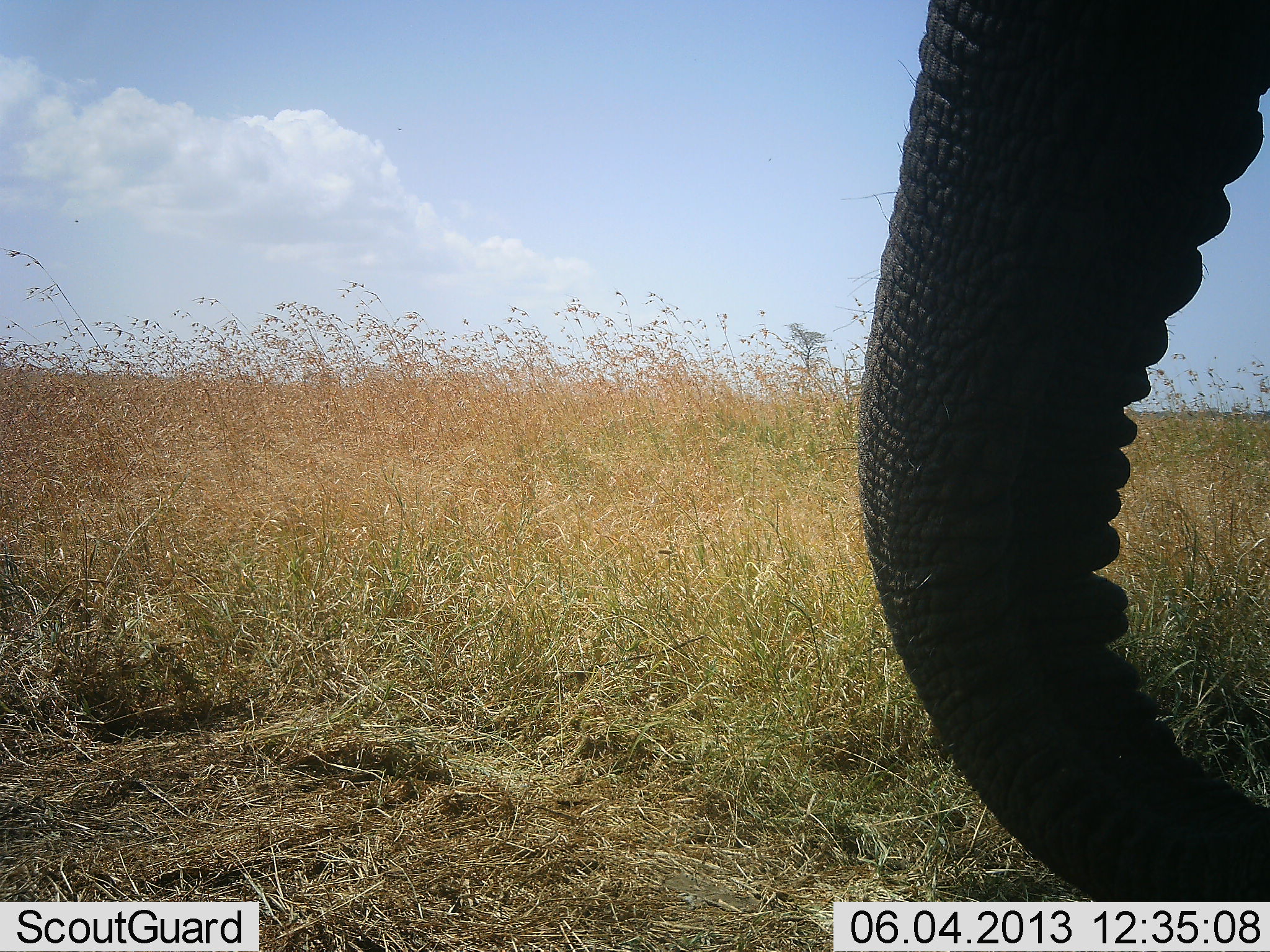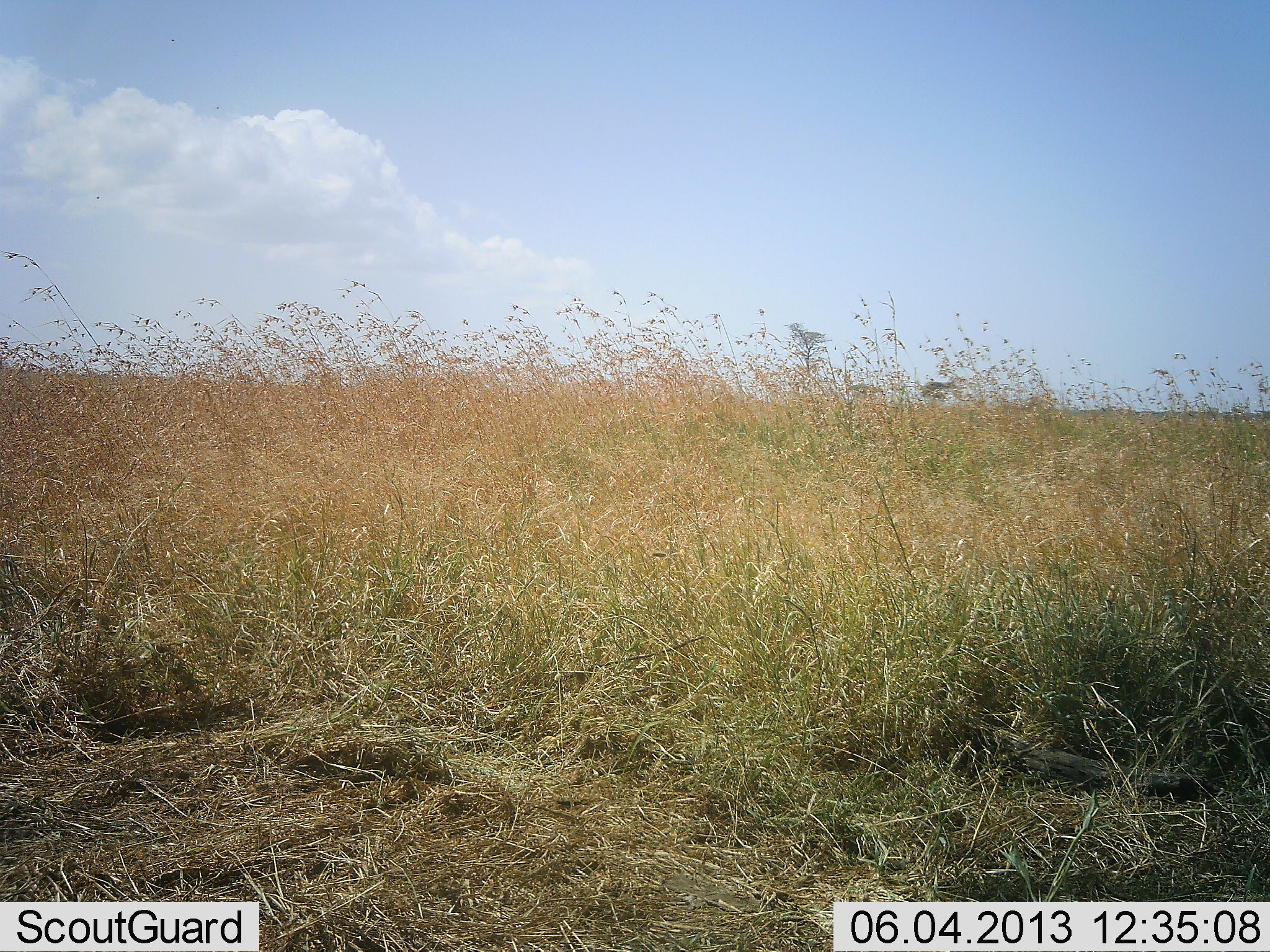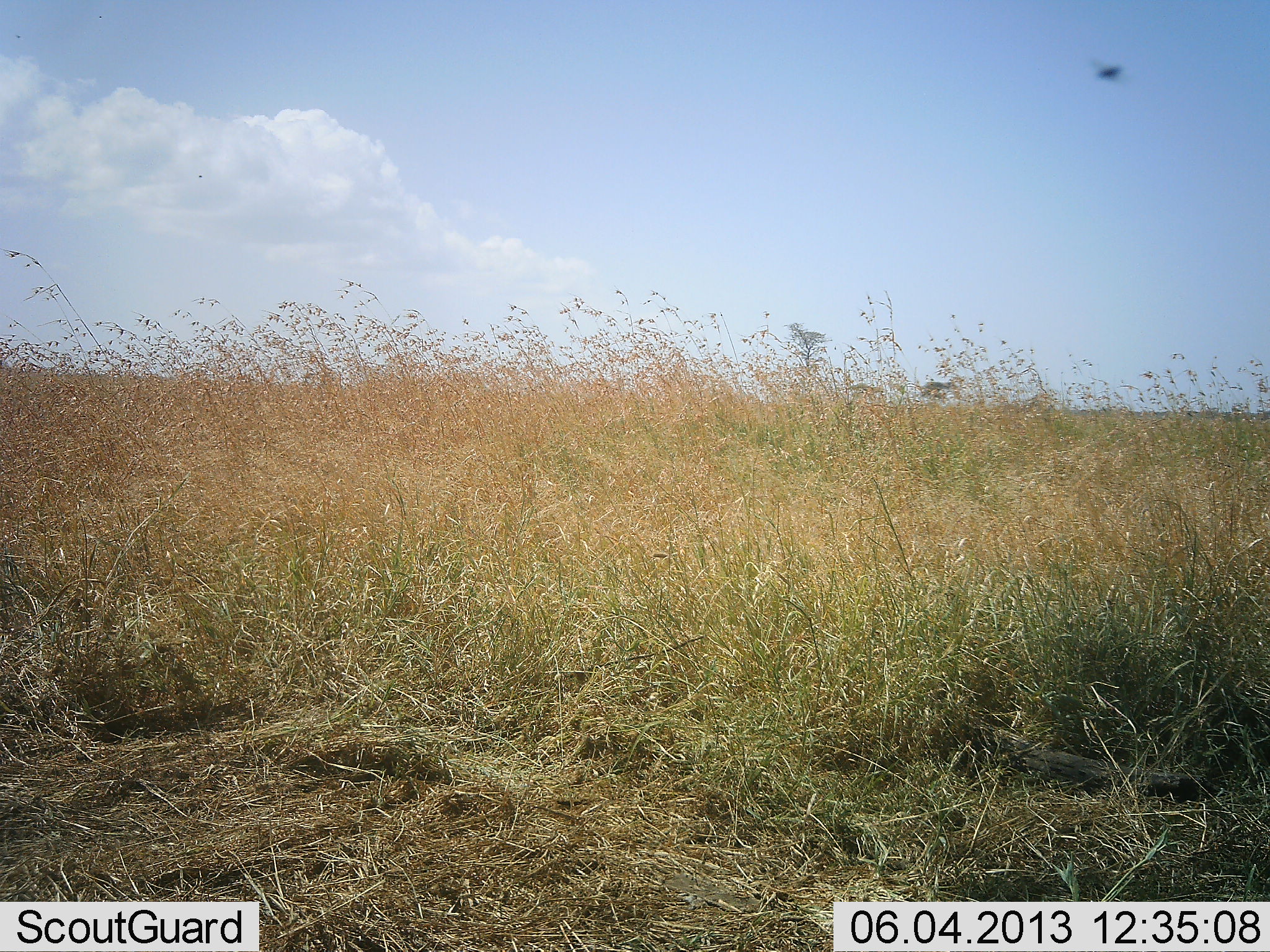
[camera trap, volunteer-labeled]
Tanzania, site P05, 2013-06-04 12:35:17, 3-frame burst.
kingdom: Animalia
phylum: Chordata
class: Mammalia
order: Proboscidea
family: Elephantidae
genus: Loxodonta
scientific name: Loxodonta africana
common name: african bush elephant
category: elephant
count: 1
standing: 32%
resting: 0%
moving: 68%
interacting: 0%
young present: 0%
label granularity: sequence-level